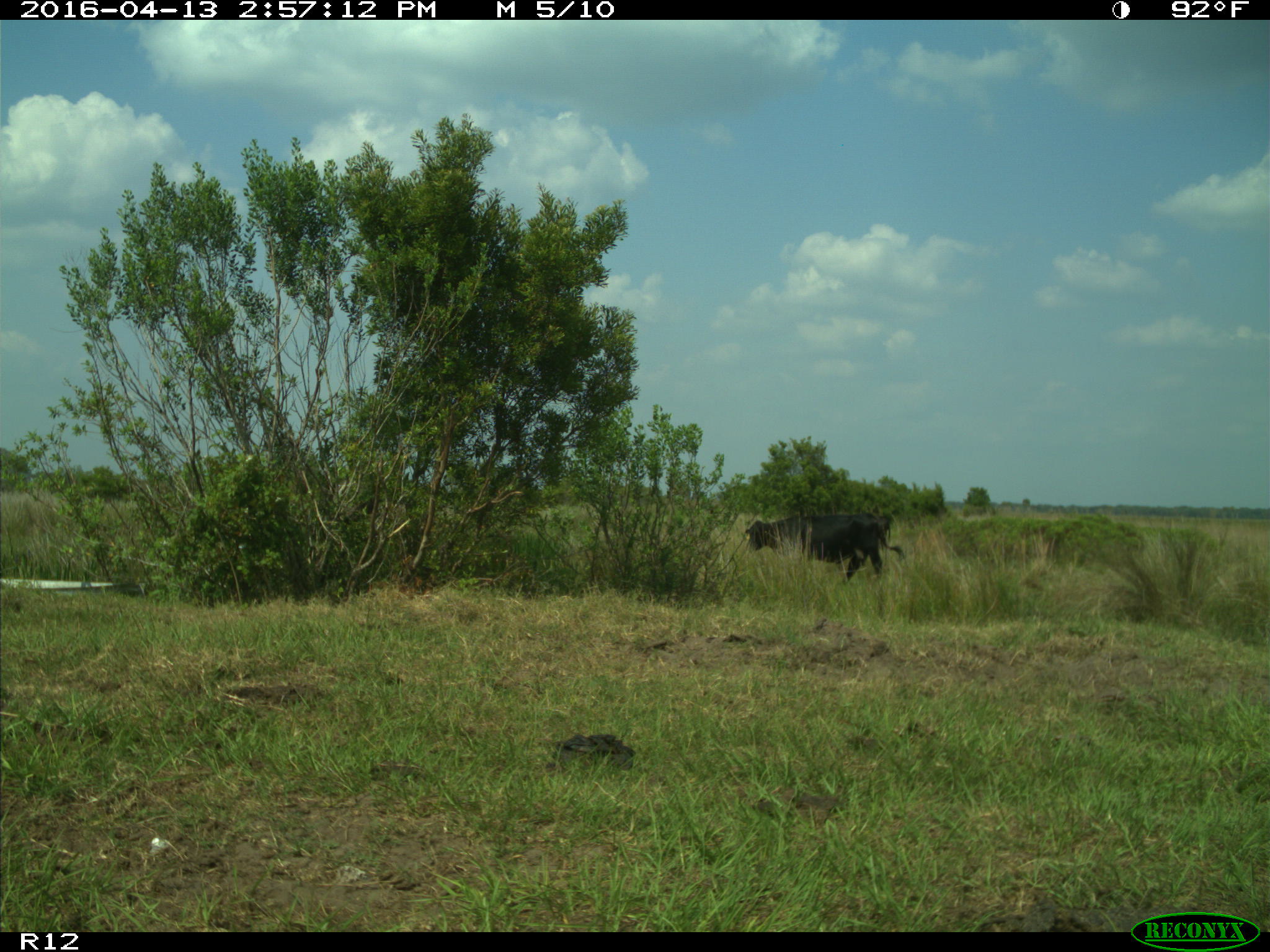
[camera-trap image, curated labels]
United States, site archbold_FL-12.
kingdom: Animalia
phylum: Chordata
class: Mammalia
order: Artiodactyla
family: Bovidae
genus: Bos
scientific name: Bos taurus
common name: domestic cow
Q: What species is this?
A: Bos taurus (domestic cow).